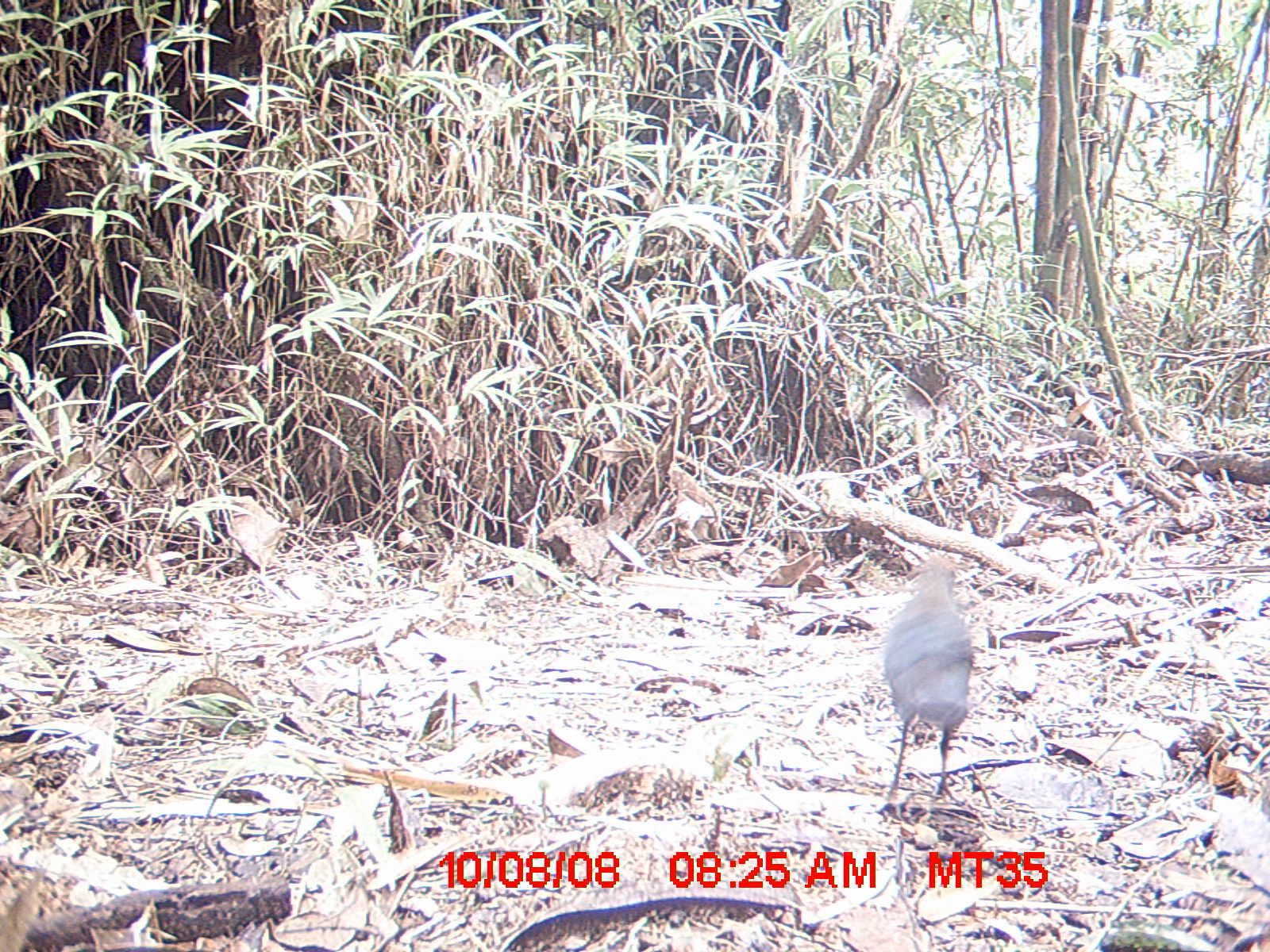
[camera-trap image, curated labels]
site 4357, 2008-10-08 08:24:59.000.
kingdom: Animalia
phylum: Chordata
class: Aves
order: Cuculiformes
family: Cuculidae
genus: Coua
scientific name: Coua ruficeps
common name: red-capped coua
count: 1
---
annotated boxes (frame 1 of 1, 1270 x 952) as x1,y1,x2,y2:
coua ruficeps: 882,555,974,804